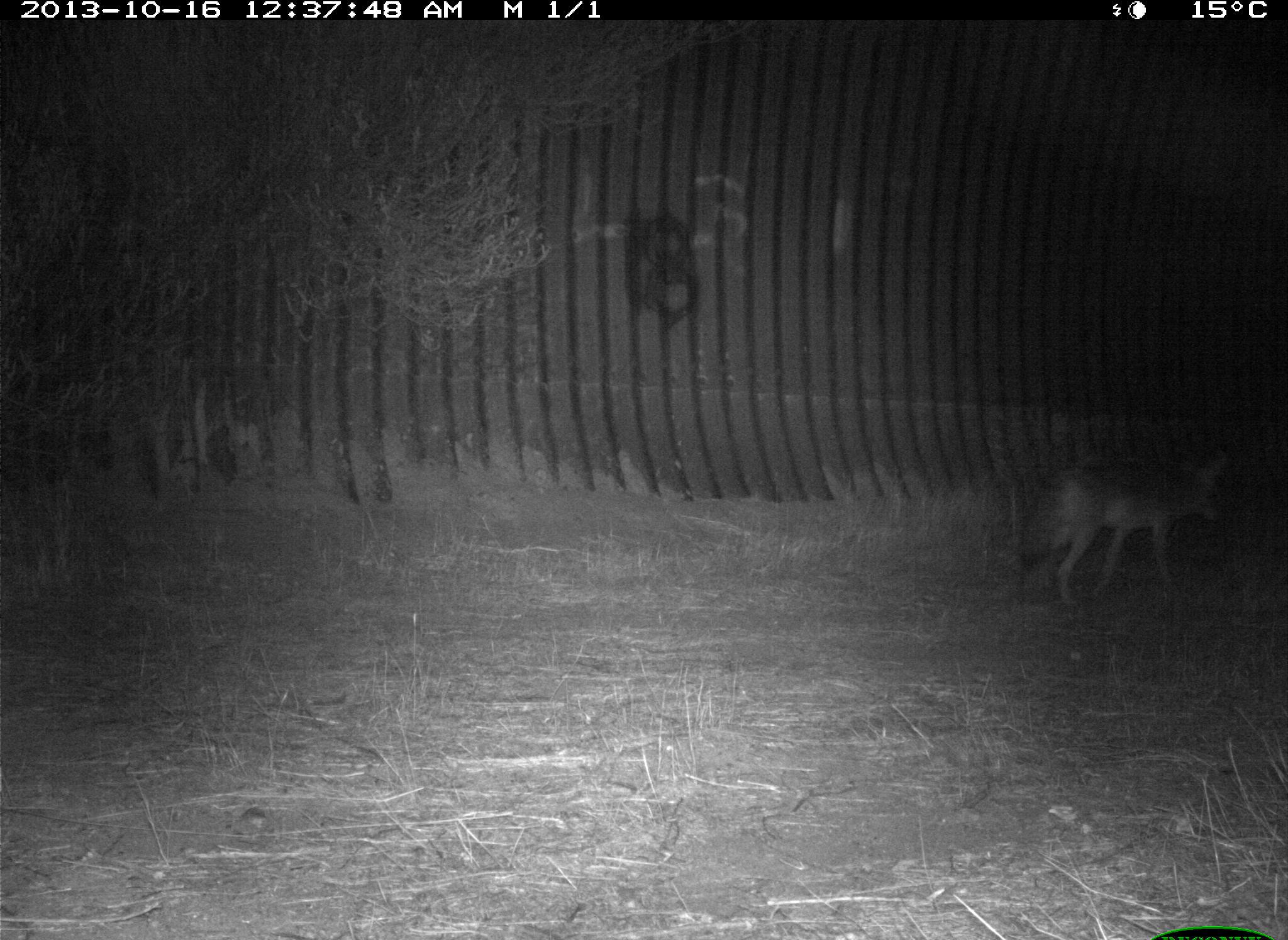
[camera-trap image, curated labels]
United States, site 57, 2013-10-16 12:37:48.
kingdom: Animalia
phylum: Chordata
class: Mammalia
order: Carnivora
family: Canidae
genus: Canis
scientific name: Canis latrans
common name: coyote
Coyote (Canis latrans).